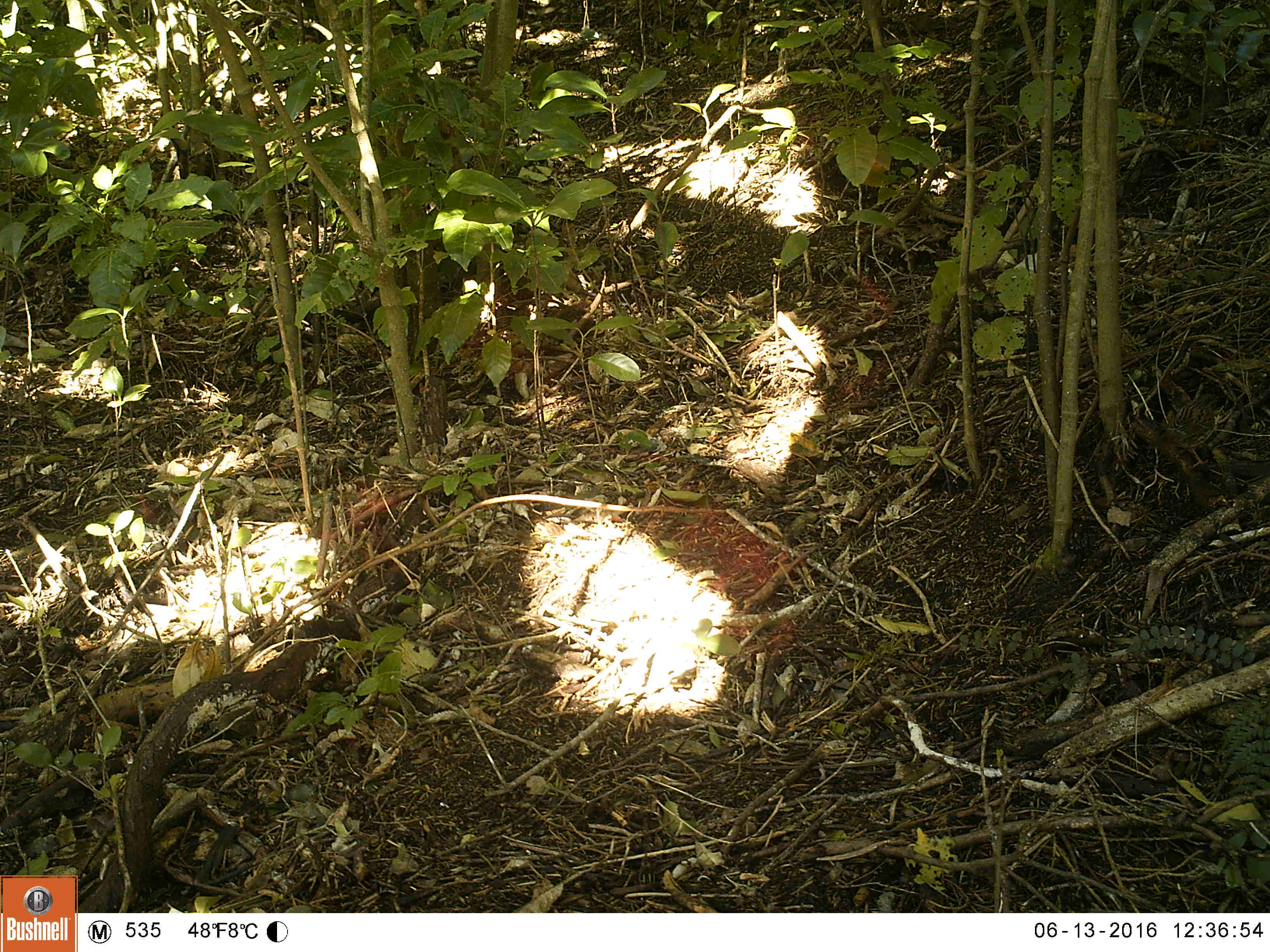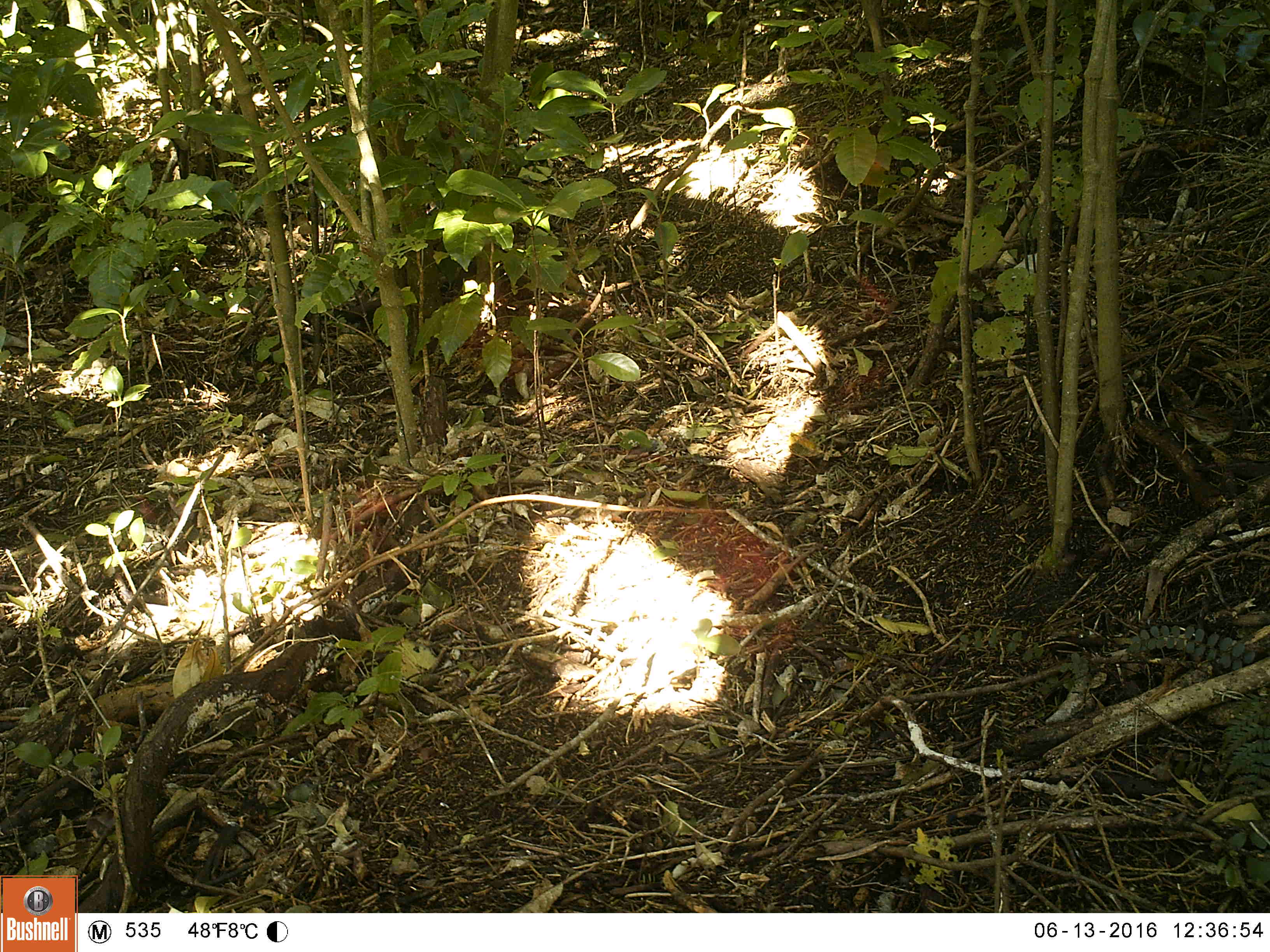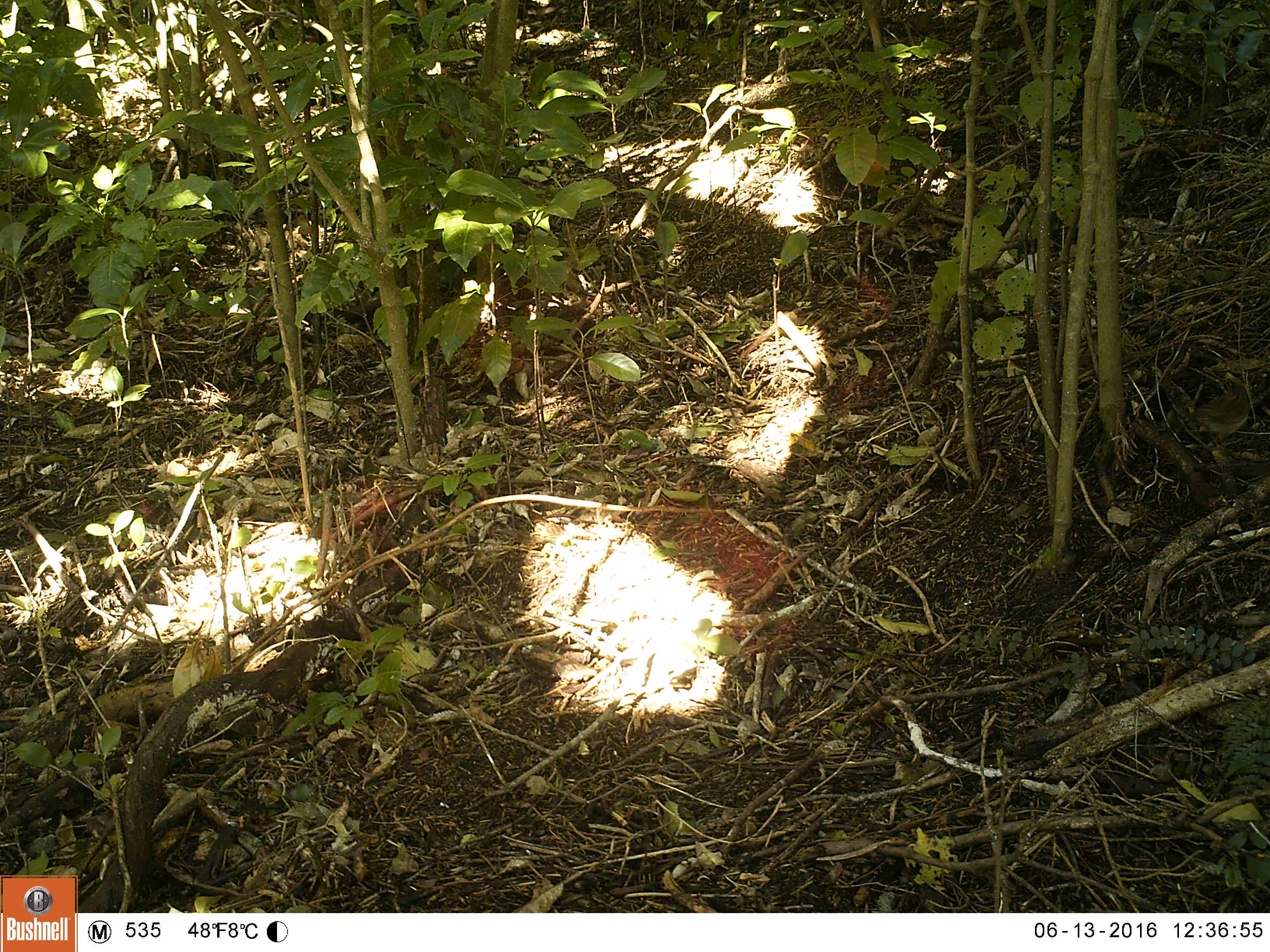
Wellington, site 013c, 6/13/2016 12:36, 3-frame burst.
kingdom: Animalia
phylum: Chordata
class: Aves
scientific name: Aves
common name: bird